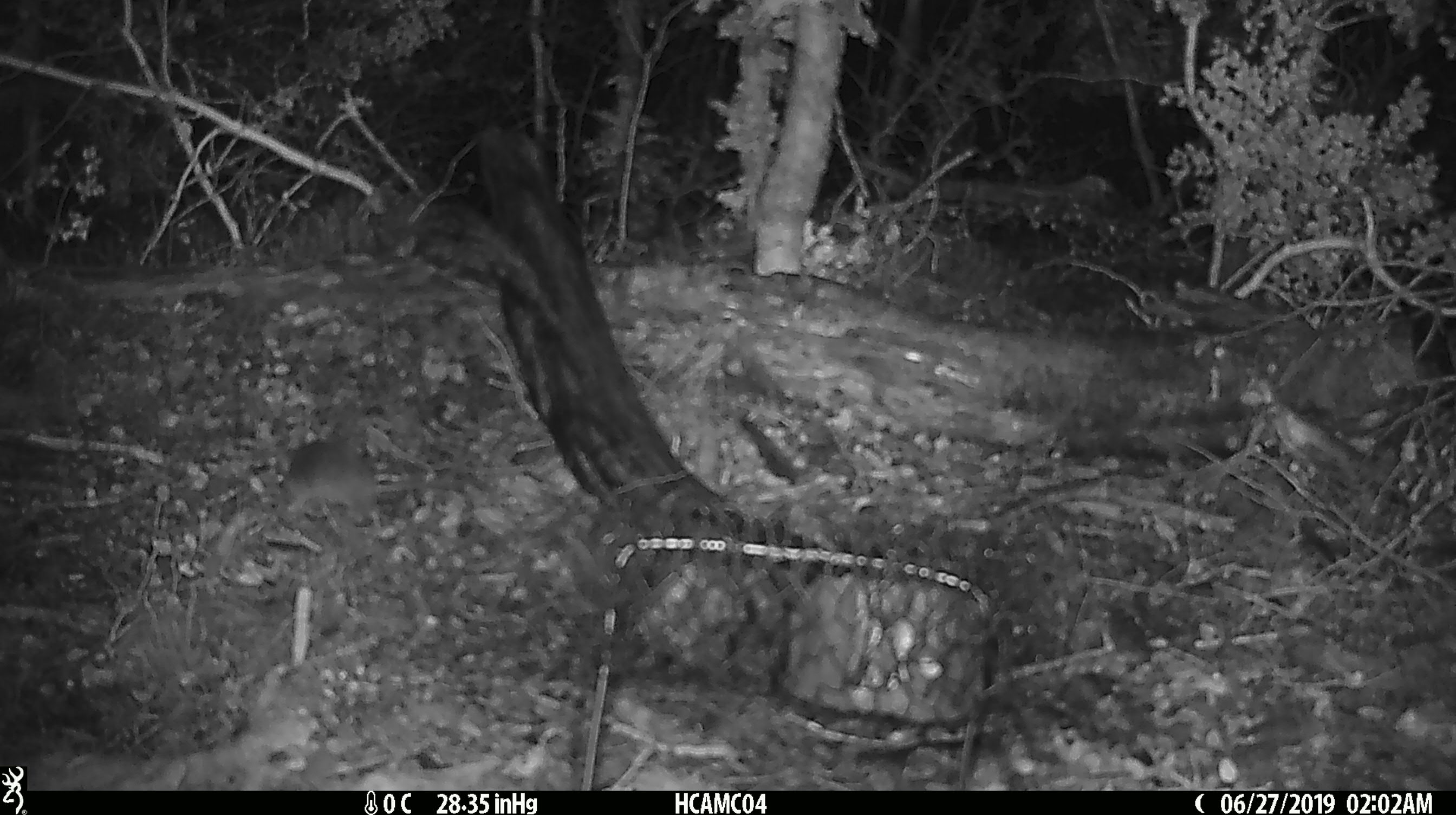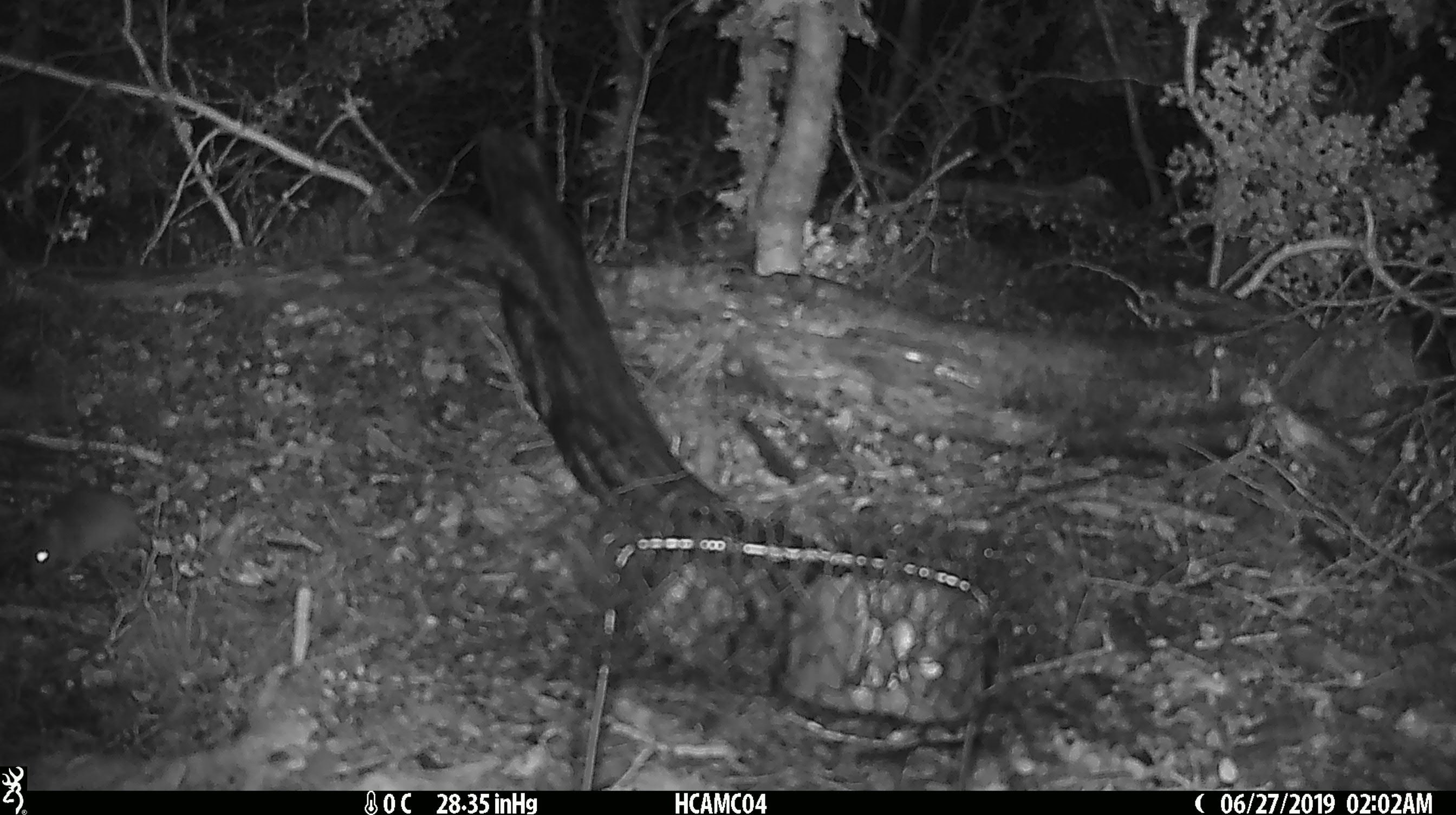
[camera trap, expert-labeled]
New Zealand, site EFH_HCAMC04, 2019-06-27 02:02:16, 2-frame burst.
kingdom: Animalia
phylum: Chordata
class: Mammalia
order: Rodentia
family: Muridae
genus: Mus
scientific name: Mus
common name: mouse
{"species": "mouse (Mus)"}